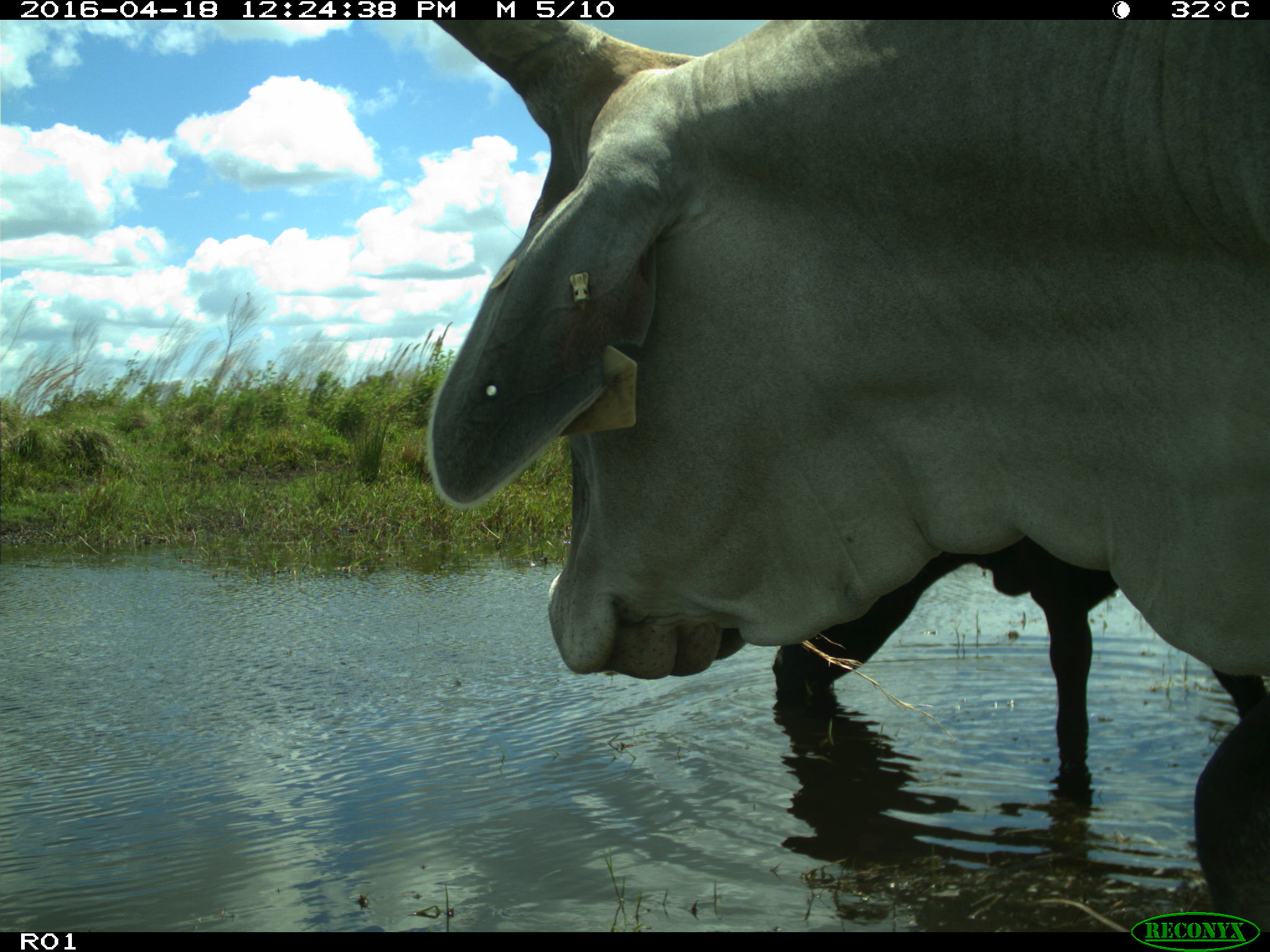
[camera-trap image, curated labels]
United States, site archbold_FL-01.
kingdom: Animalia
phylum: Chordata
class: Mammalia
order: Artiodactyla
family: Bovidae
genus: Bos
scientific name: Bos taurus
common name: domestic cow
Bos taurus (domestic cow).